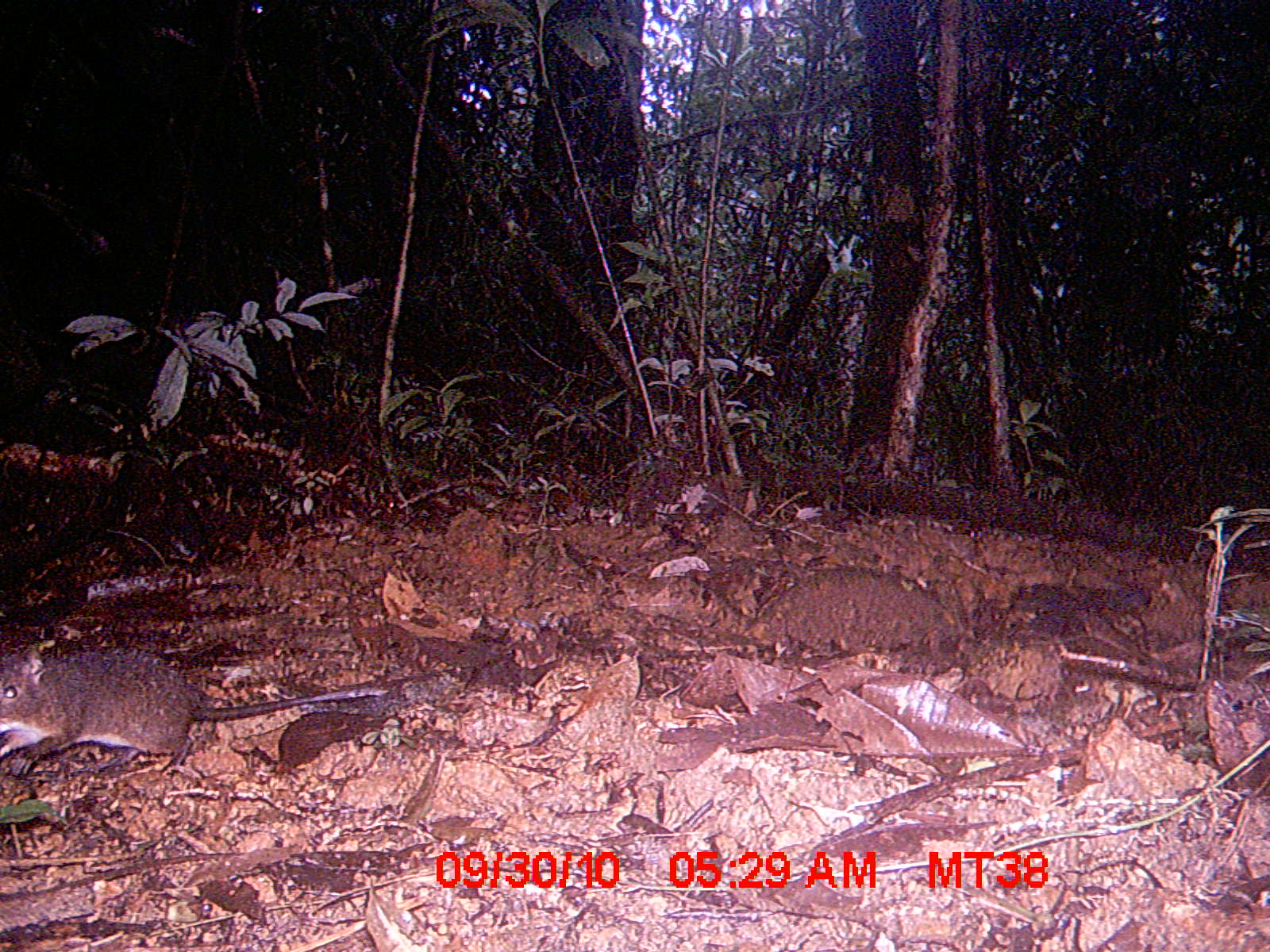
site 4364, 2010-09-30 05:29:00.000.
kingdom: Animalia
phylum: Chordata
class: Mammalia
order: Rodentia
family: Muridae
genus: Rattus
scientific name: Rattus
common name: rodent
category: unknown rat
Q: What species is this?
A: Unknown rat (rodent) (Rattus).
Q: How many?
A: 1.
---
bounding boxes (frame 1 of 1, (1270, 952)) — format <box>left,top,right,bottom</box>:
unknown rat: <box>0,637,392,779</box>